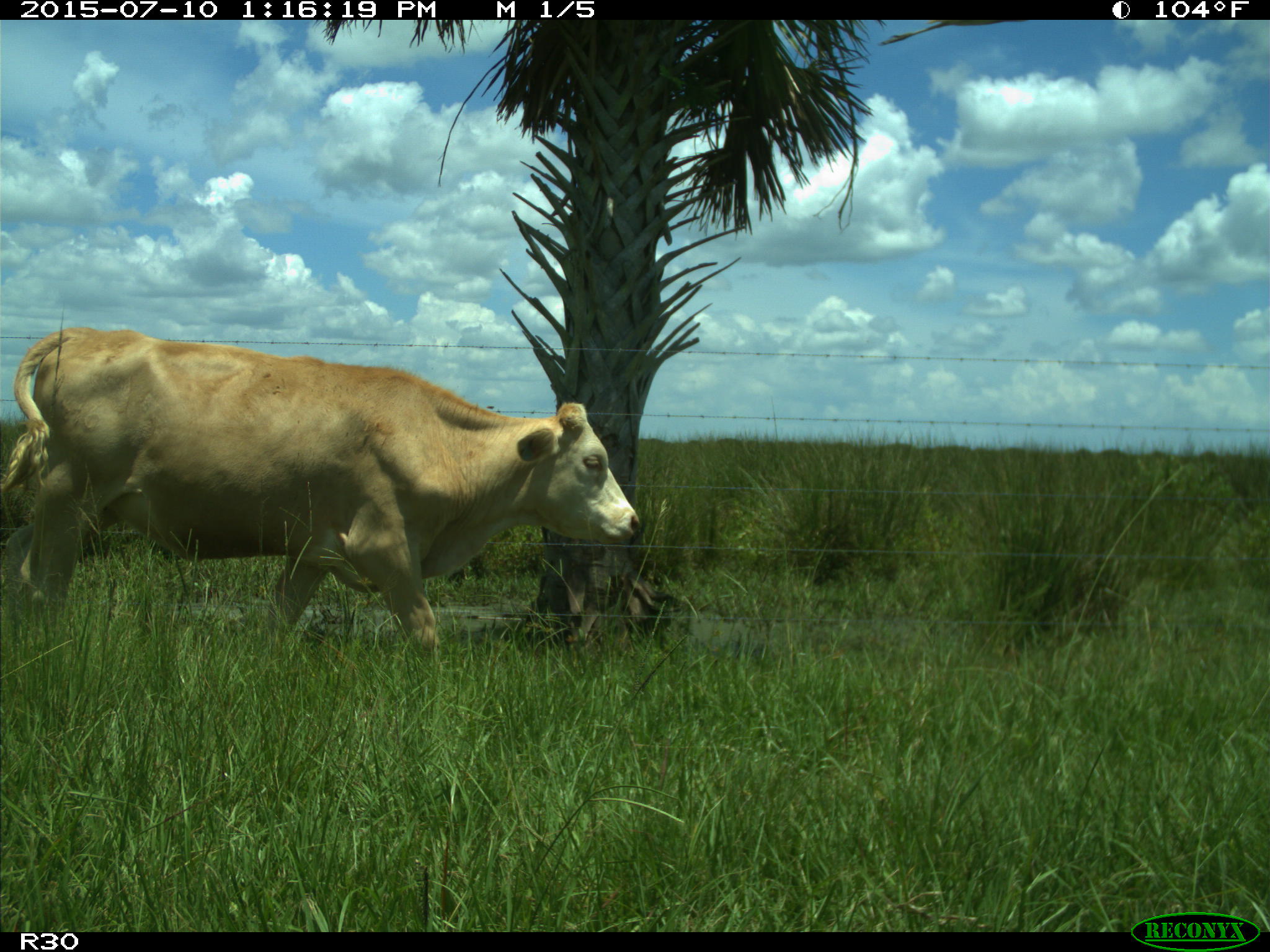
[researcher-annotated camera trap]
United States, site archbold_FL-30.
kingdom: Animalia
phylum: Chordata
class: Mammalia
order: Artiodactyla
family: Bovidae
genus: Bos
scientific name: Bos taurus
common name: domestic cow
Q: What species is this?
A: Bos taurus (domestic cow).